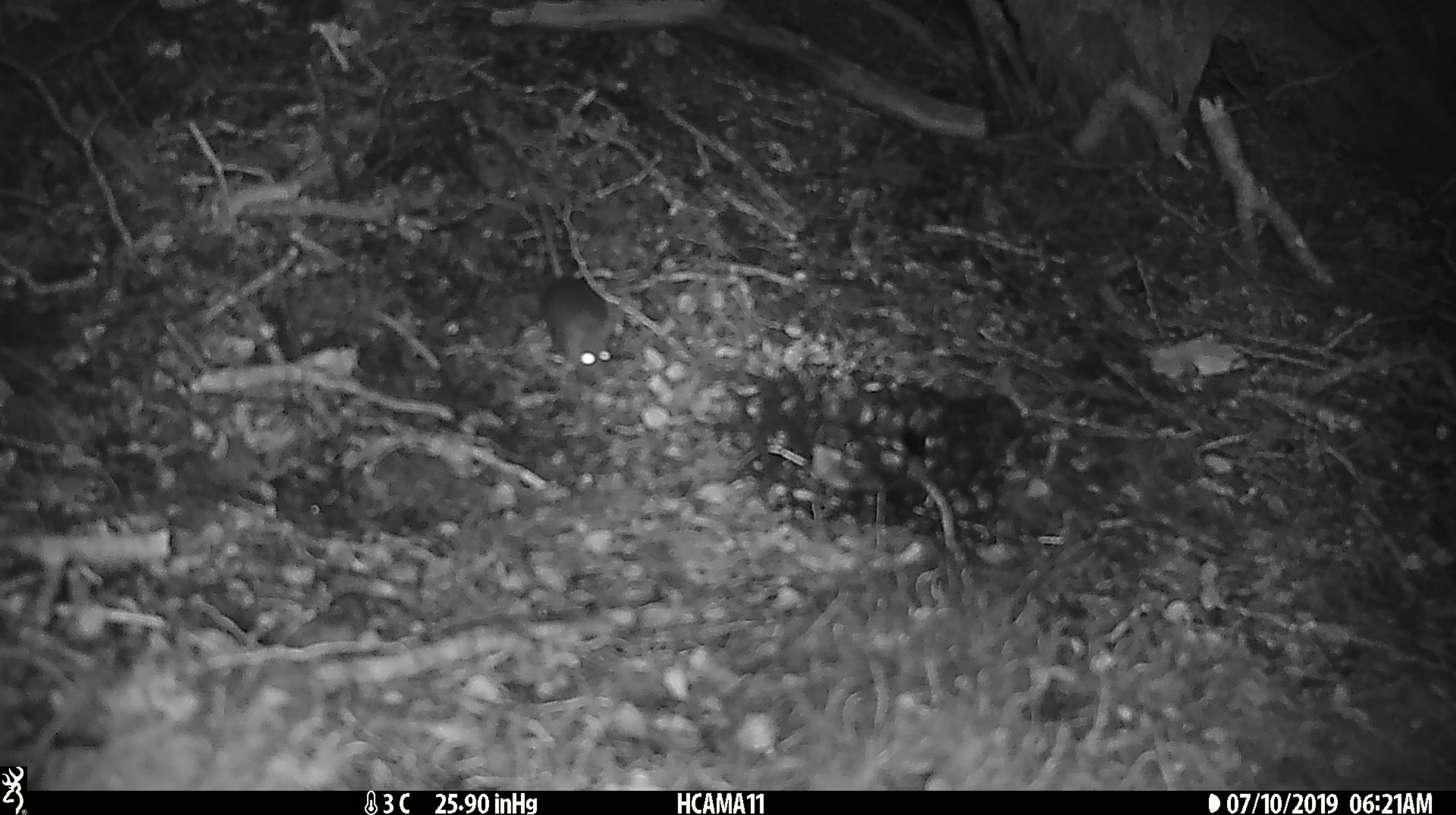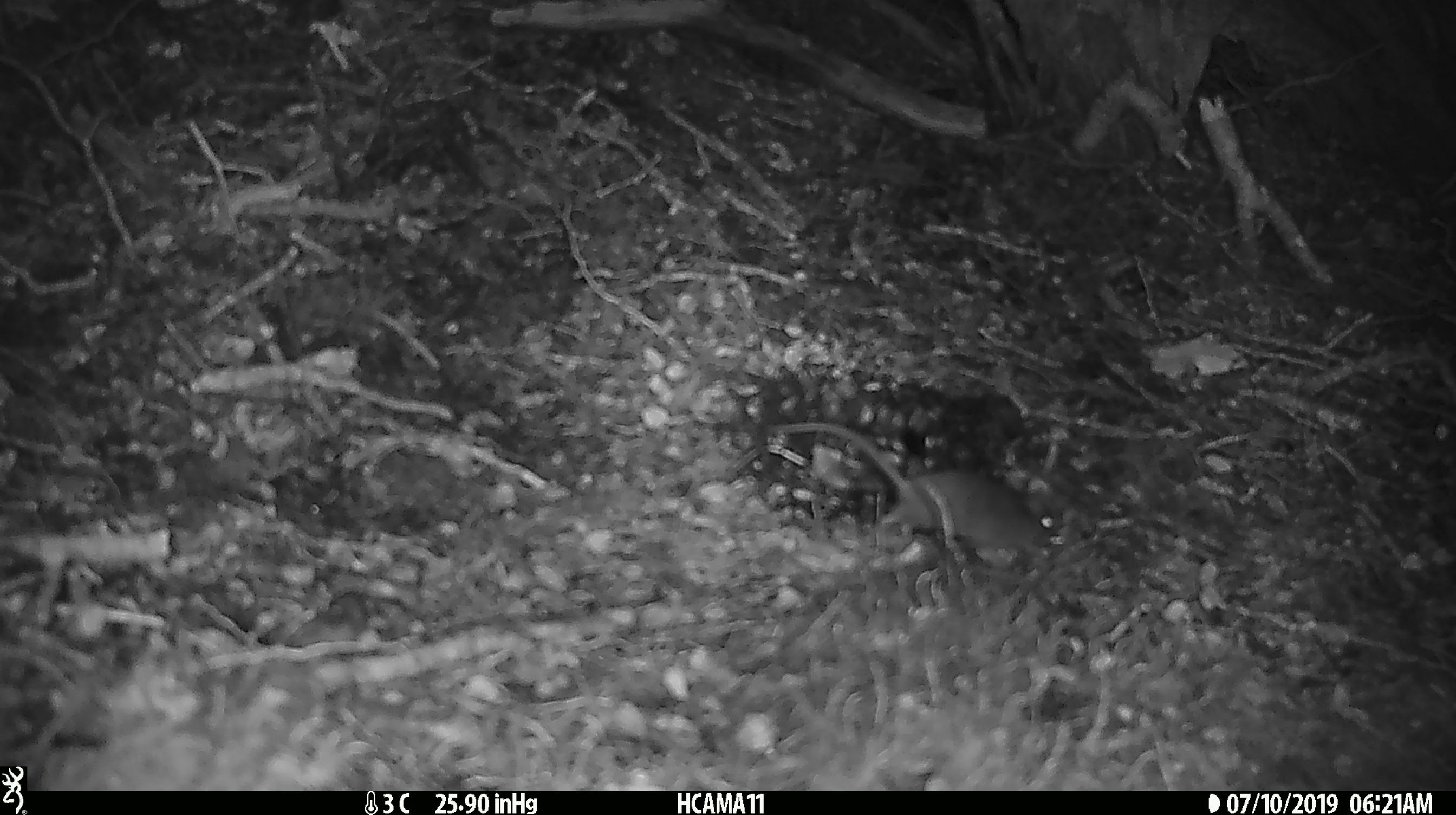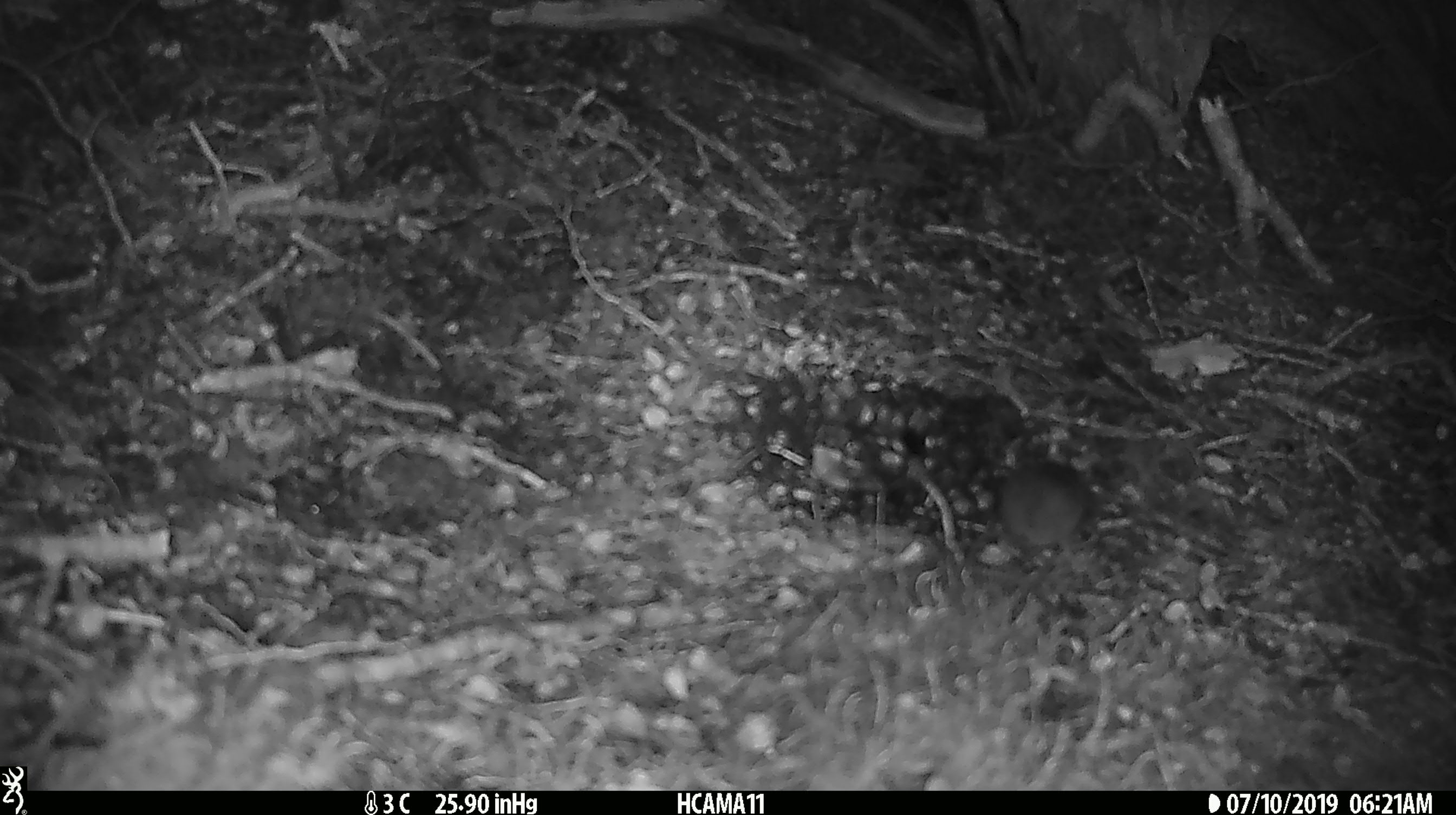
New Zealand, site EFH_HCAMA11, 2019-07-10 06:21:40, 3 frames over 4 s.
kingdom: Animalia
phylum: Chordata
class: Mammalia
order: Rodentia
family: Muridae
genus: Mus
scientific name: Mus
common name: mouse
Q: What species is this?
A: Mouse (Mus).